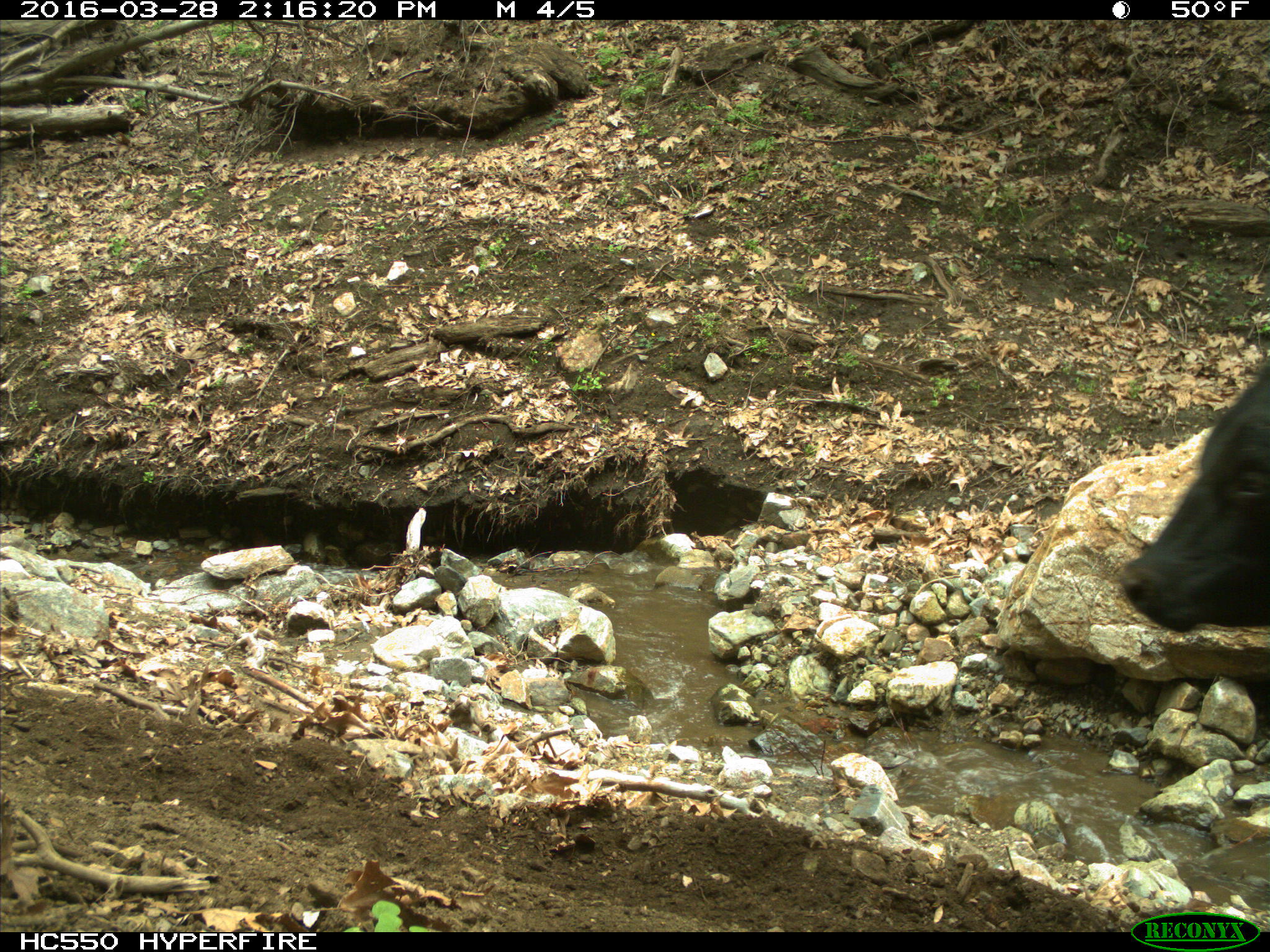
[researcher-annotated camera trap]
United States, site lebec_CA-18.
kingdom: Animalia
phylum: Chordata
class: Mammalia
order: Artiodactyla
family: Bovidae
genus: Bos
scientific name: Bos taurus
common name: domestic cow